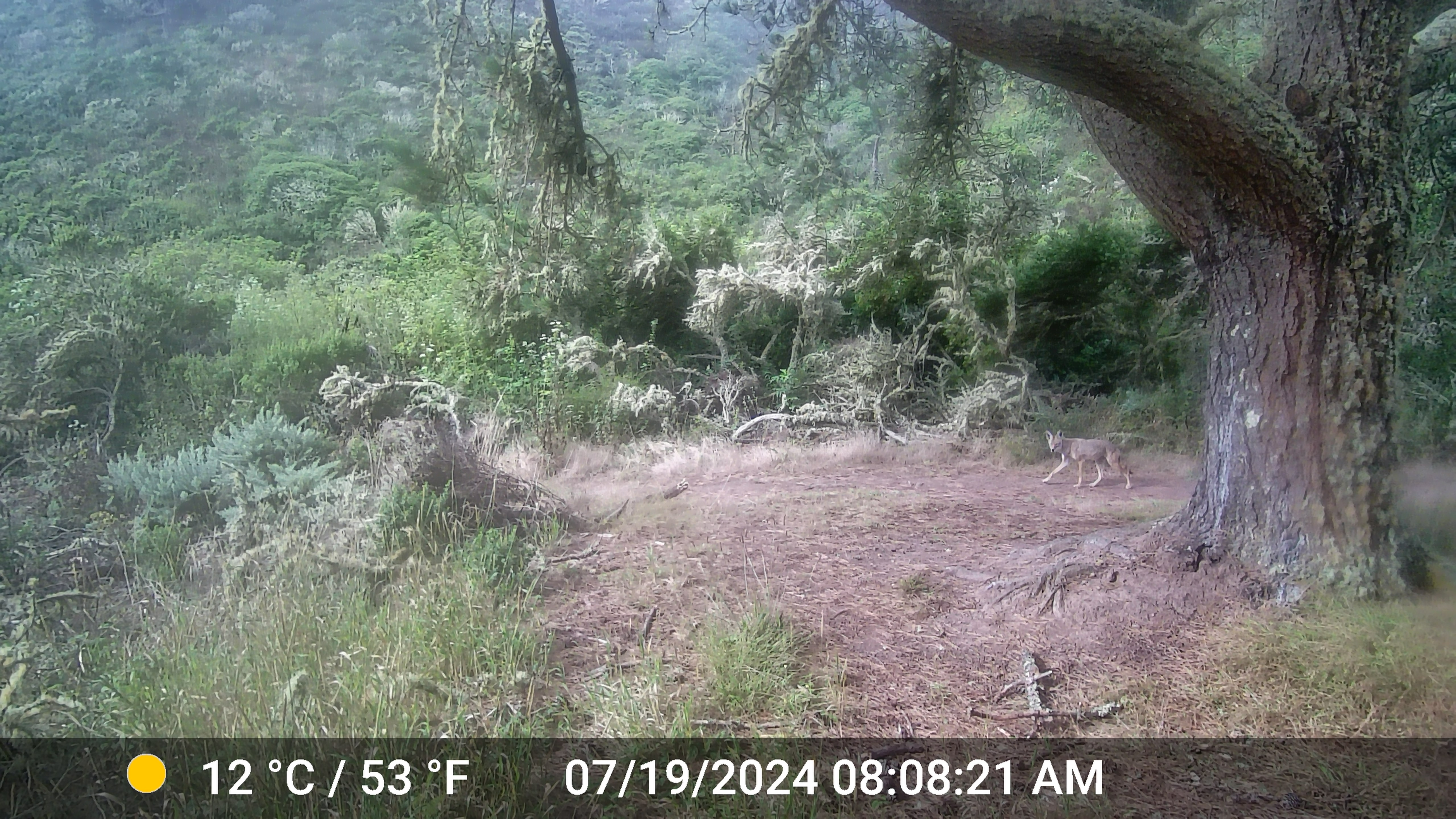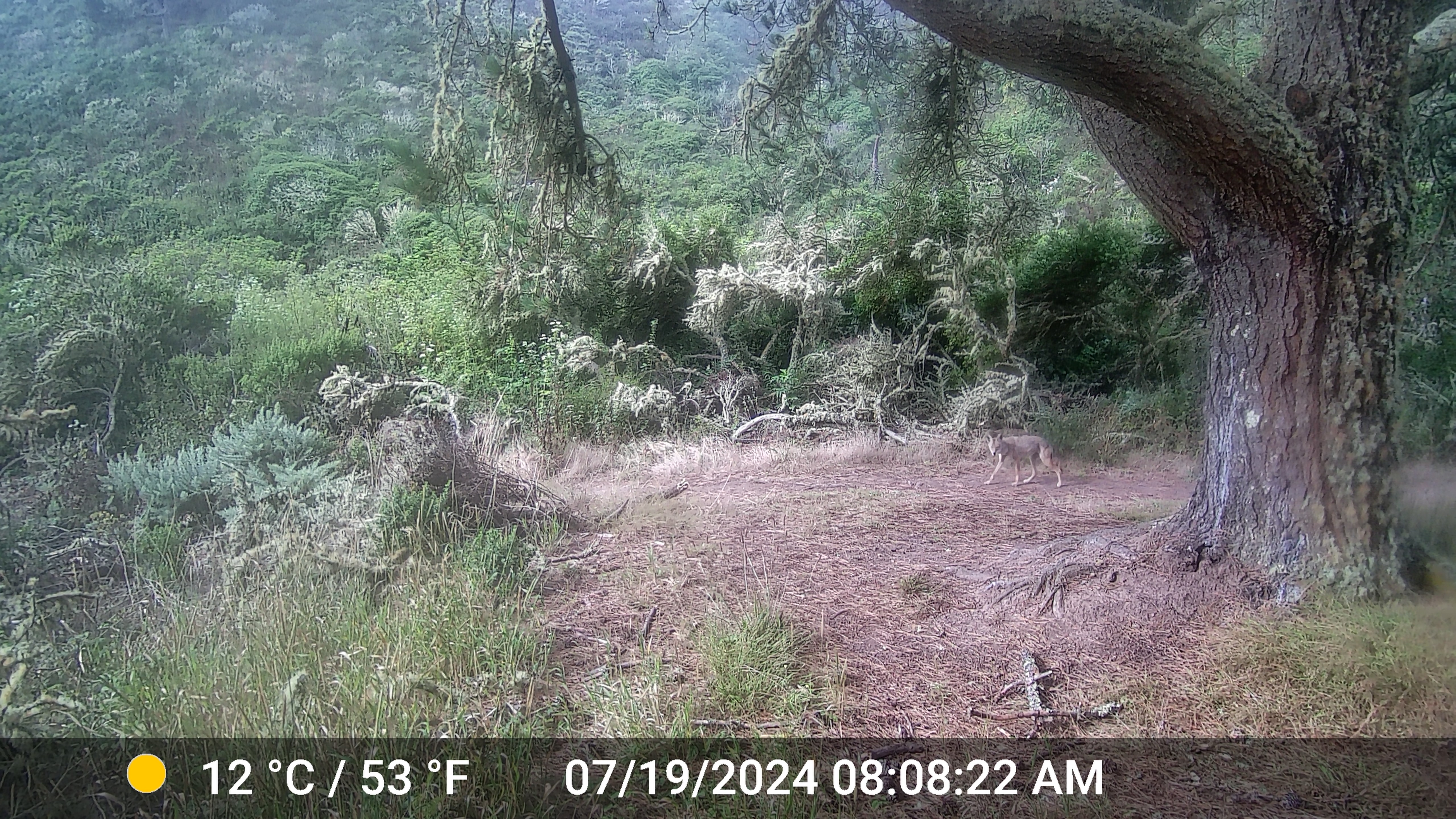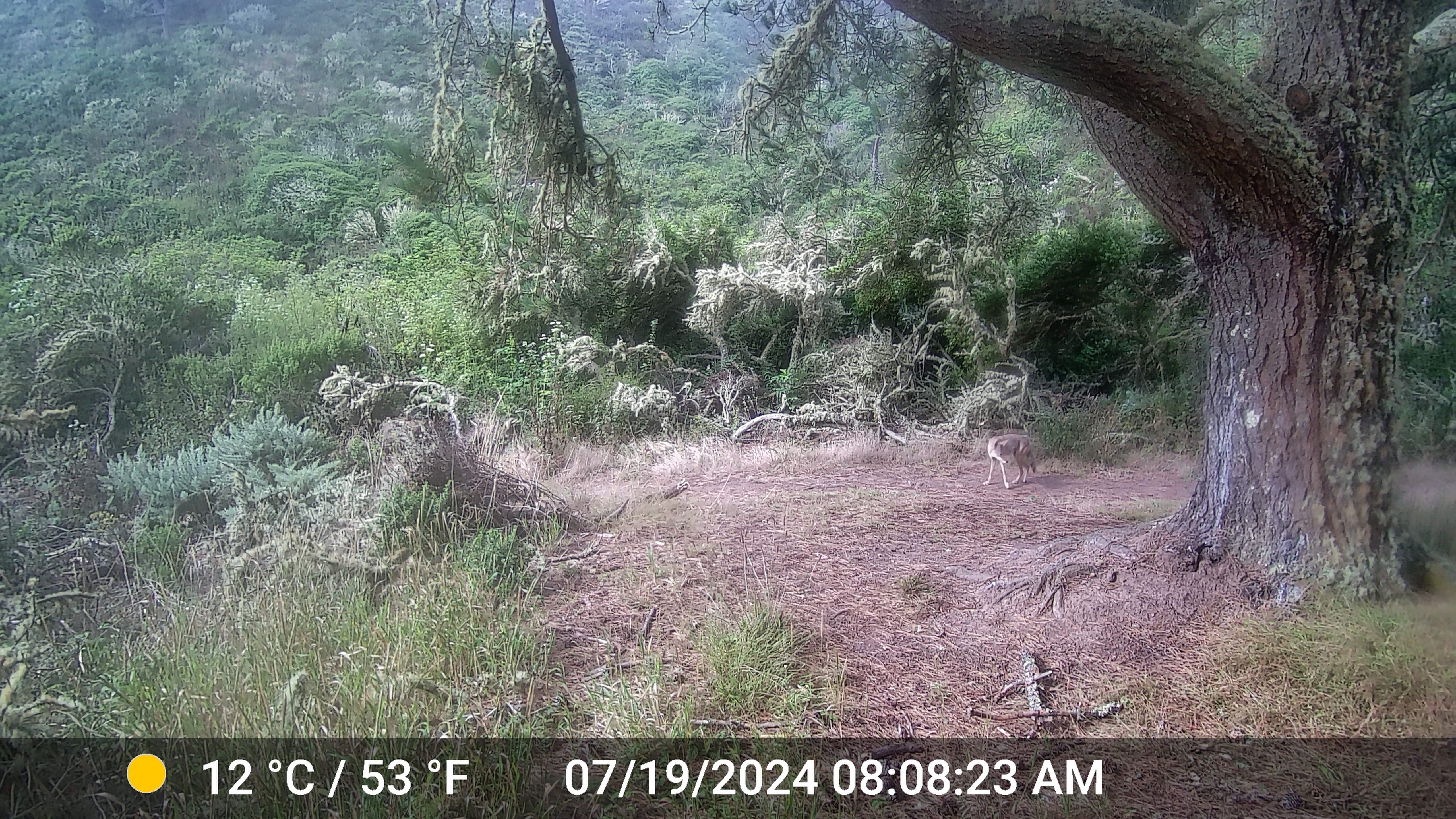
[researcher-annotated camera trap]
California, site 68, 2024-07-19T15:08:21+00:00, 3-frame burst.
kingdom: Animalia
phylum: Chordata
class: Mammalia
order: Carnivora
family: Canidae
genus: Canis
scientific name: Canis latrans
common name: coyote